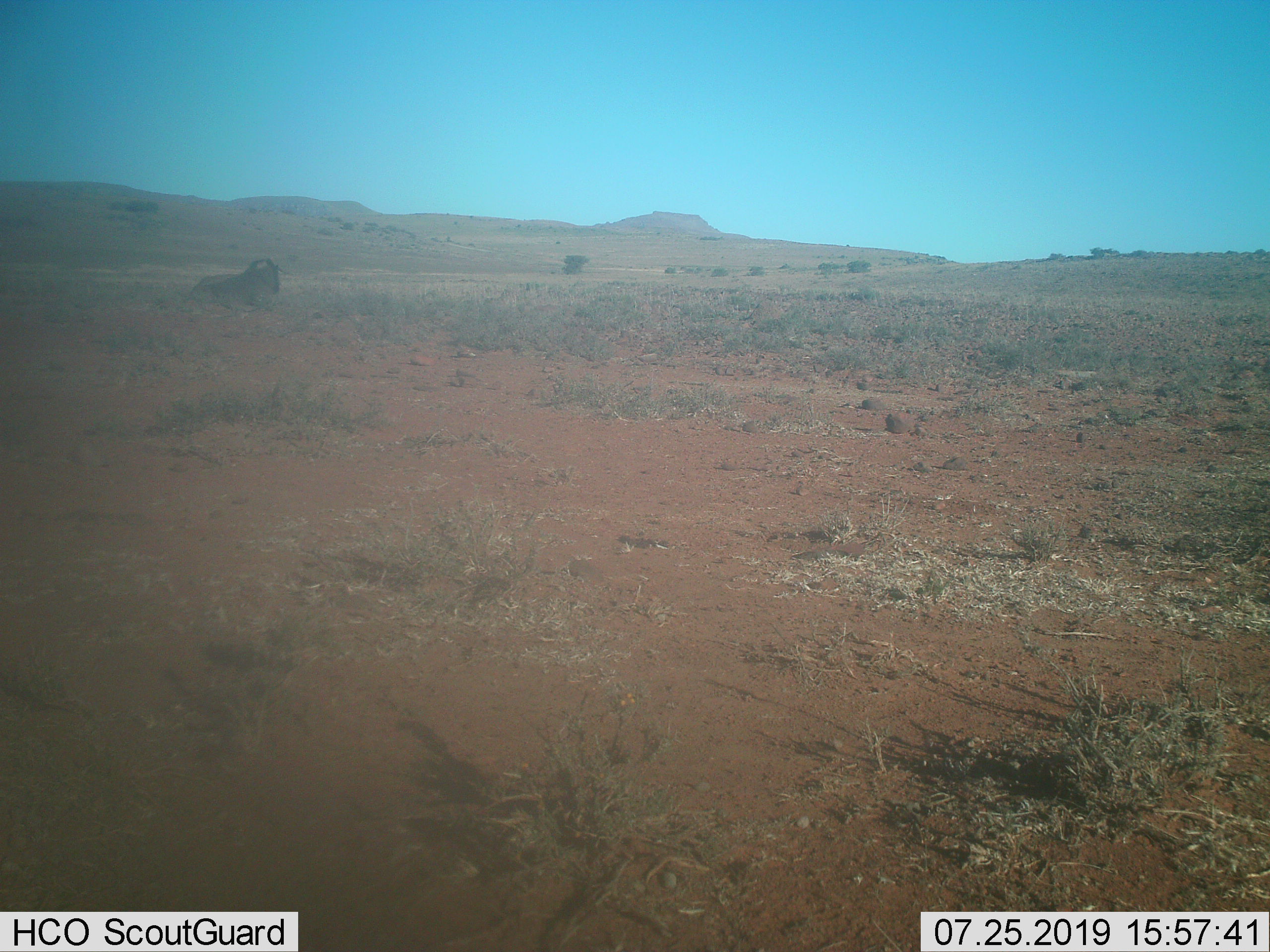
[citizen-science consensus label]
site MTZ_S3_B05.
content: unidentified animal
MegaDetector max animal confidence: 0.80